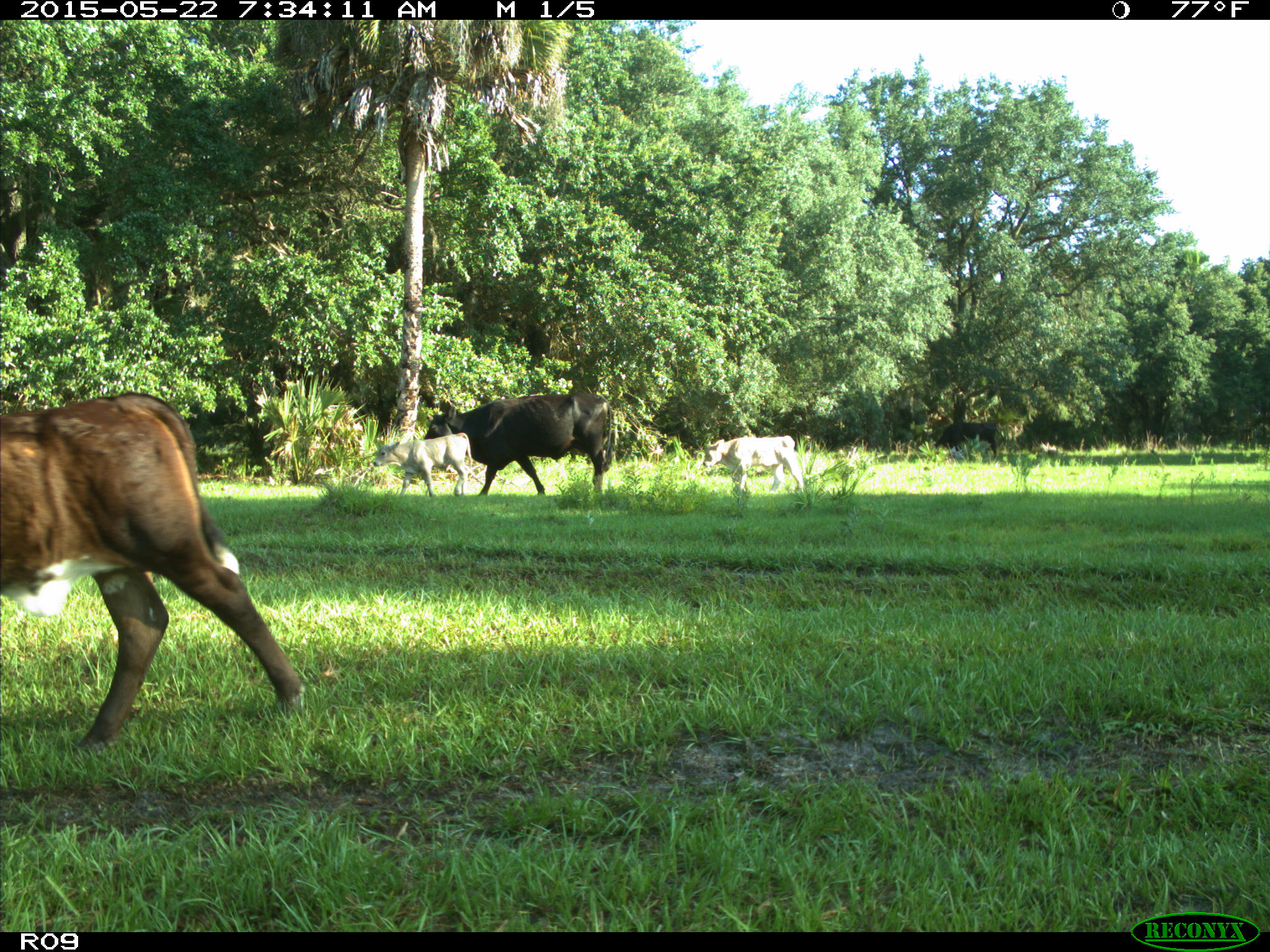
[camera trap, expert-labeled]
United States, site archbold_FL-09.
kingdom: Animalia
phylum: Chordata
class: Mammalia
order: Artiodactyla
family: Bovidae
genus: Bos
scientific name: Bos taurus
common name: domestic cow